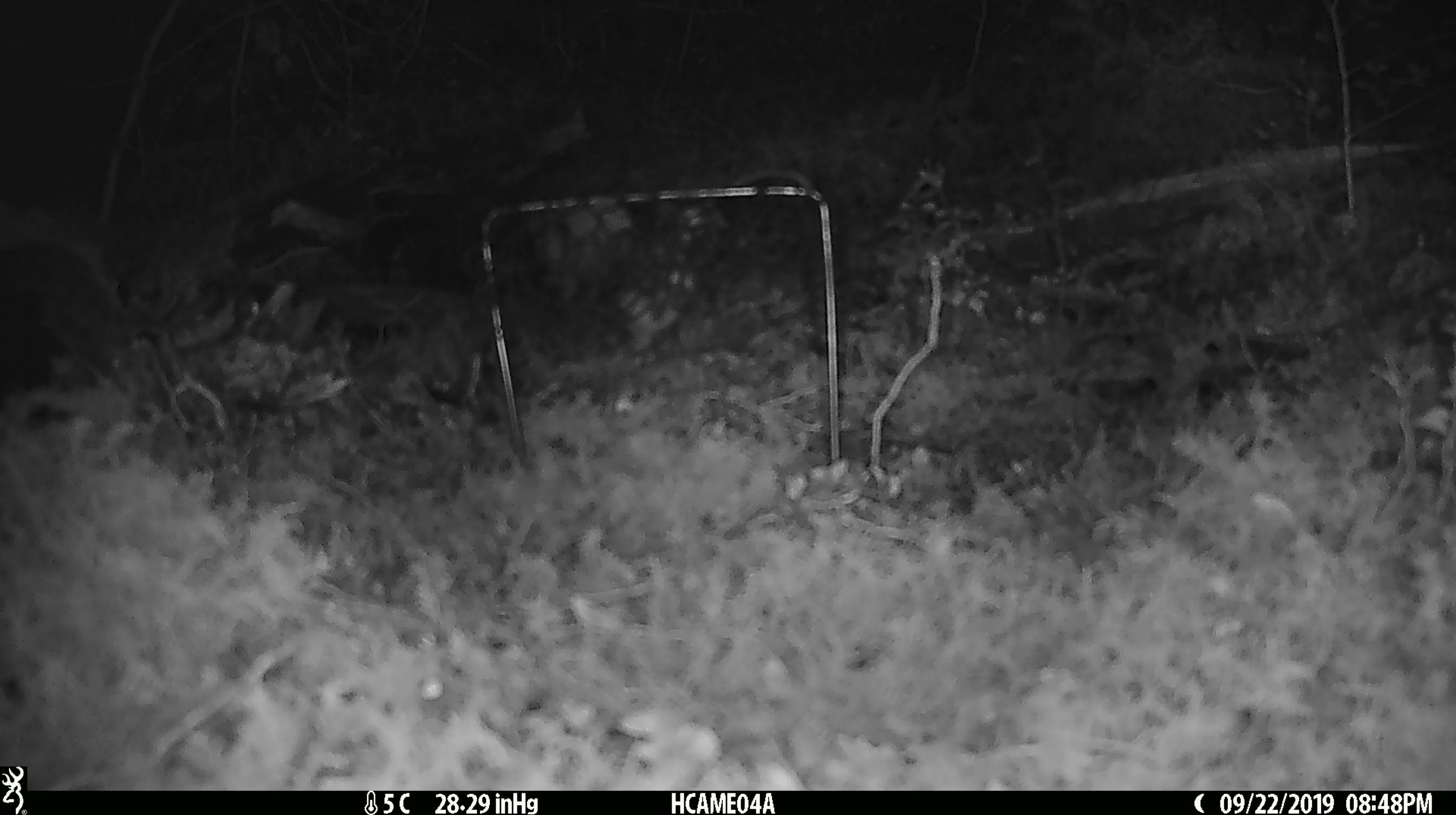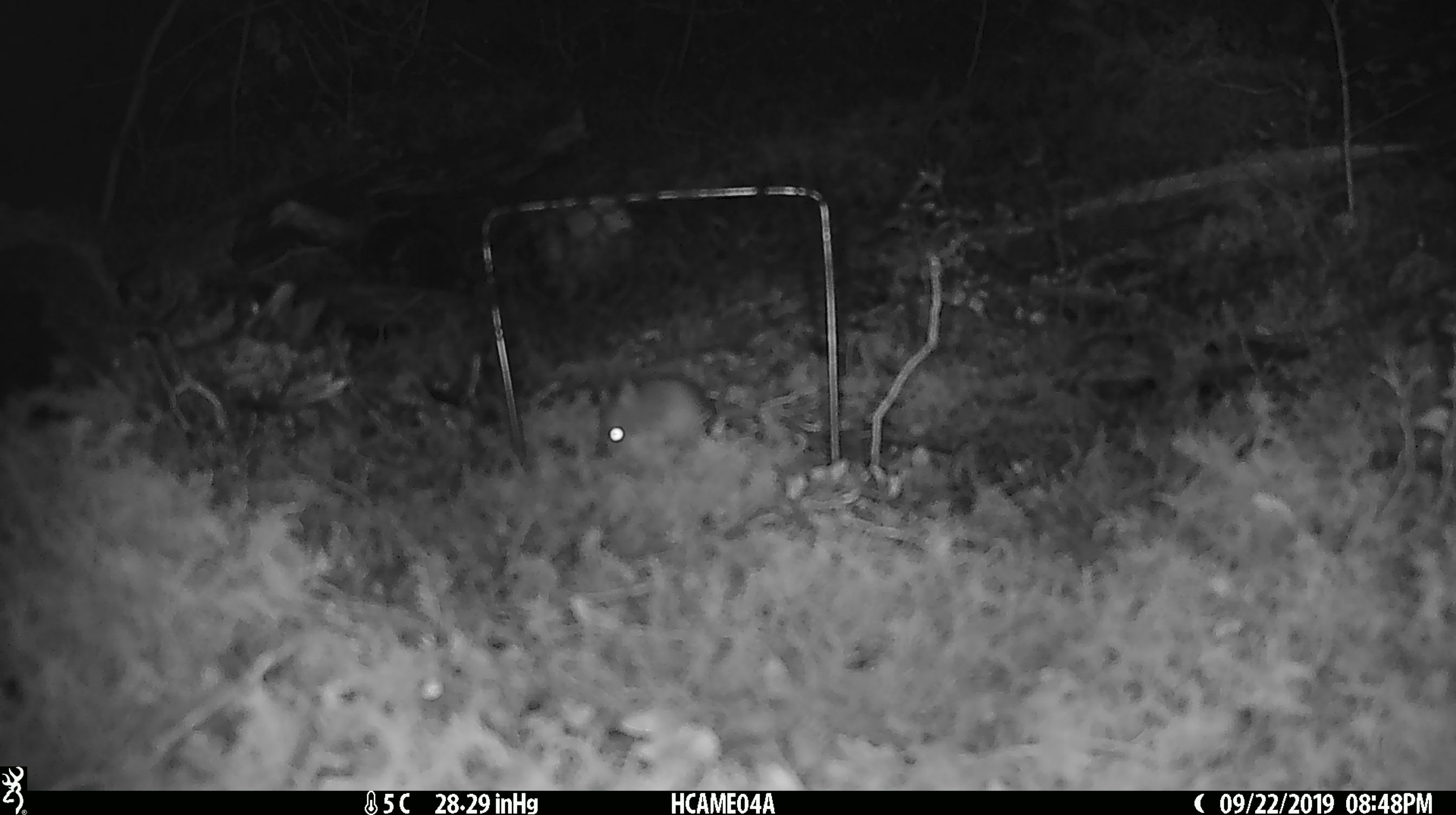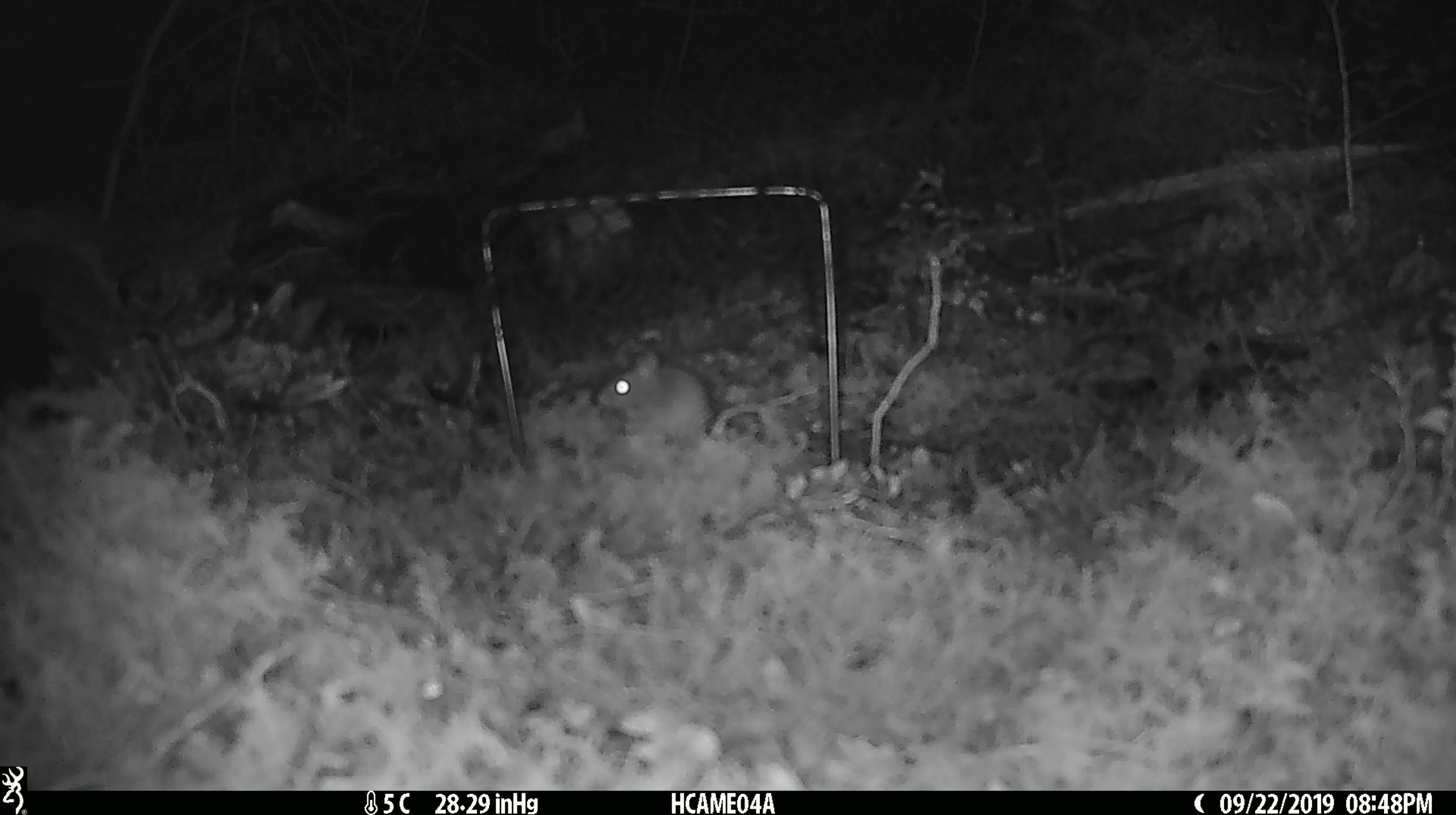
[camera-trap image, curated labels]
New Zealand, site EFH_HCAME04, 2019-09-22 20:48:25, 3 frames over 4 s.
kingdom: Animalia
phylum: Chordata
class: Mammalia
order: Rodentia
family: Muridae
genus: Mus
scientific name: Mus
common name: mouse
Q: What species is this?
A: Mouse (Mus).